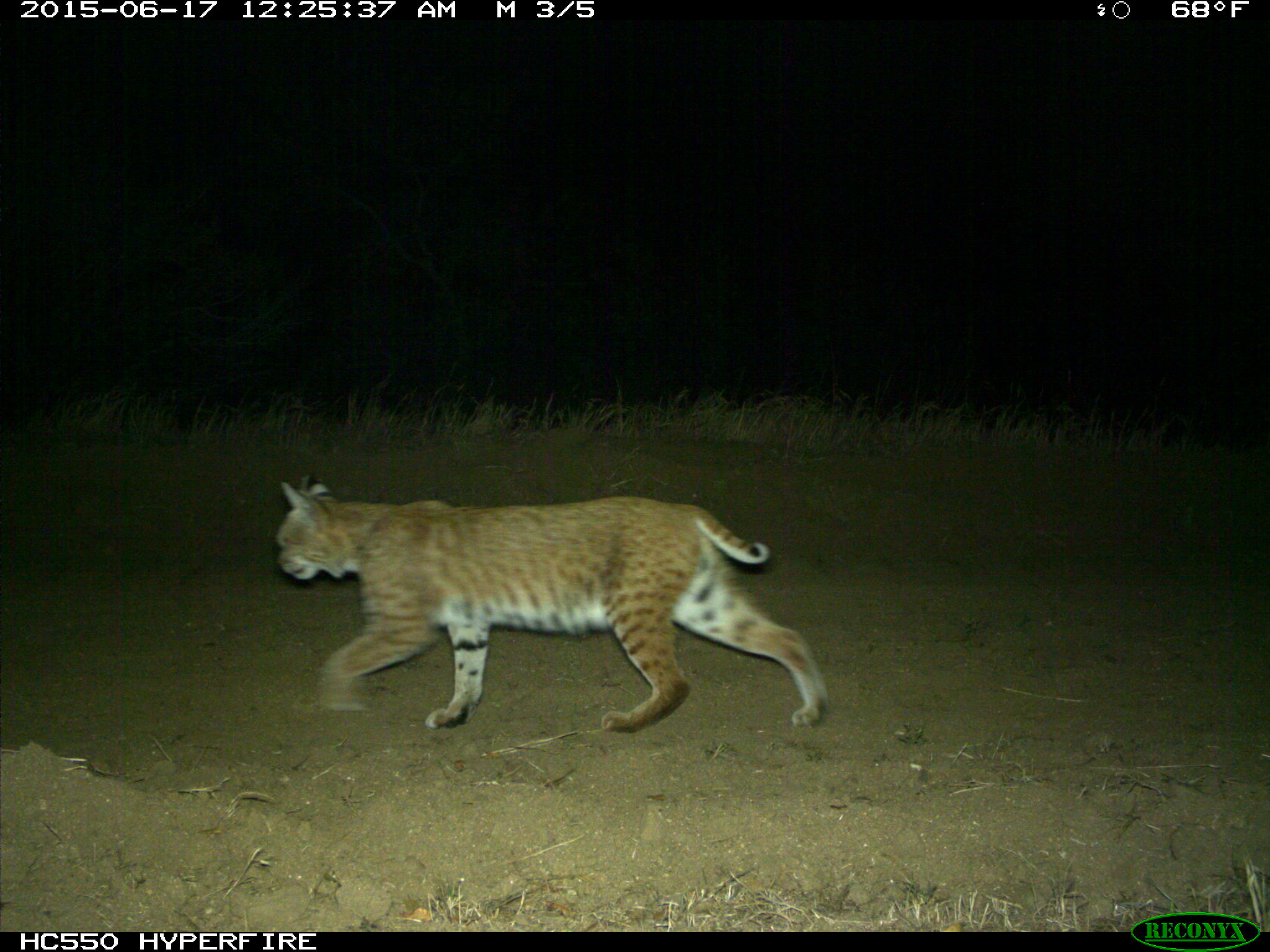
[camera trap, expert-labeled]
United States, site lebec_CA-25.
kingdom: Animalia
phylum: Chordata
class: Mammalia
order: Carnivora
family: Felidae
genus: Lynx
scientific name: Lynx rufus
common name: bobcat